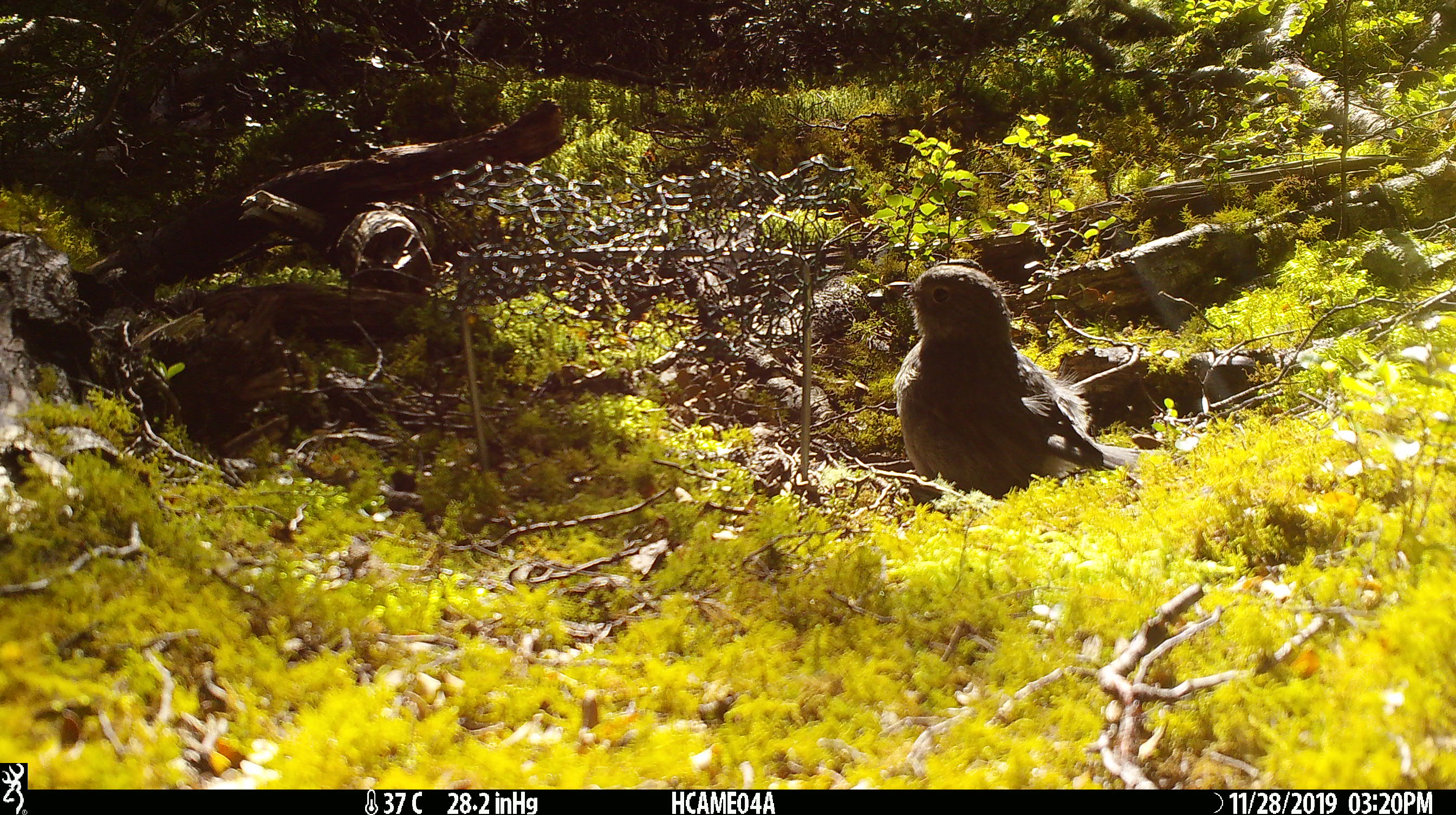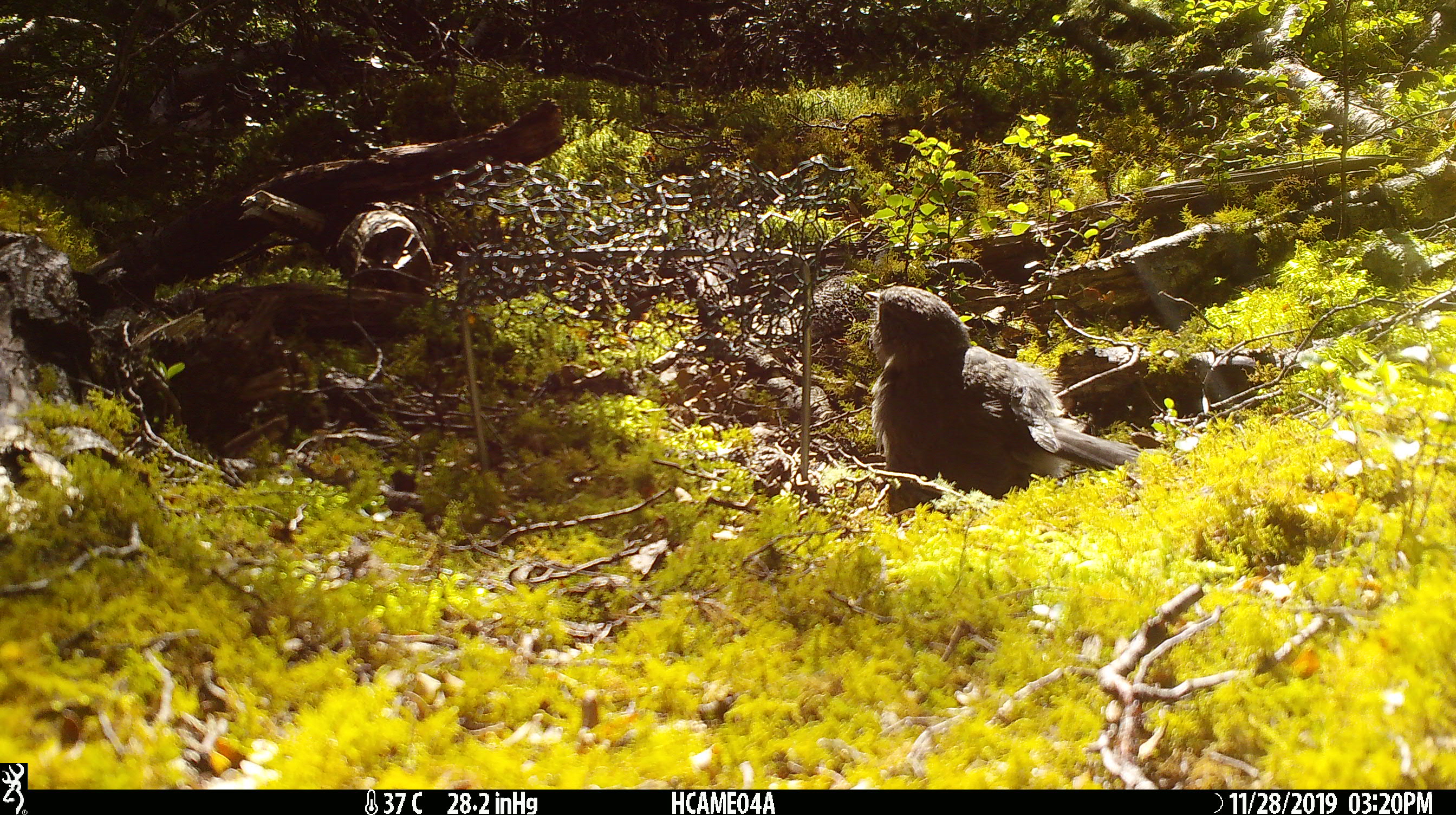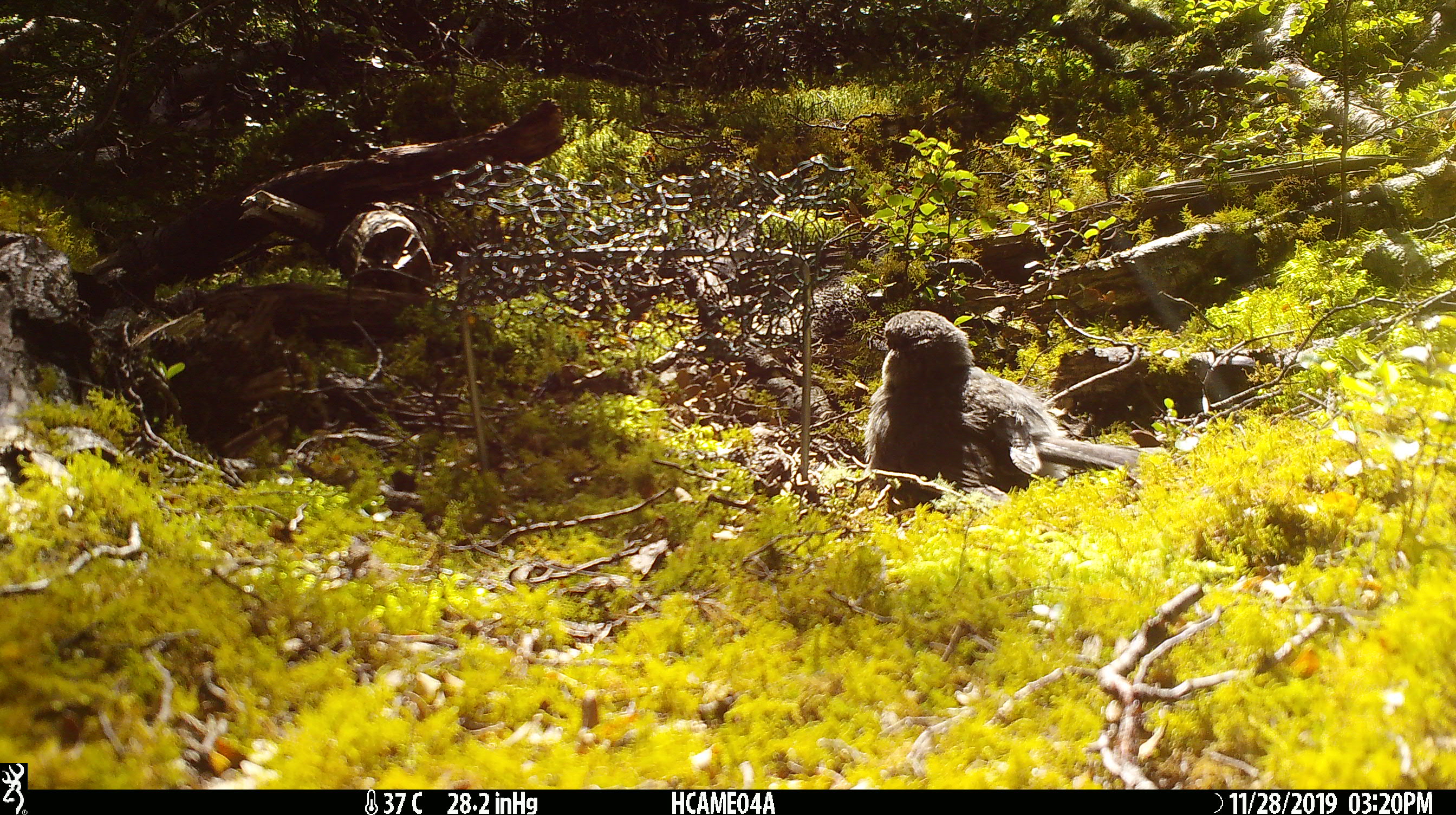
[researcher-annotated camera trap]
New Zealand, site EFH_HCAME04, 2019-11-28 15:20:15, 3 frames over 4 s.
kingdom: Animalia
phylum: Chordata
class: Aves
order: Passeriformes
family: Petroicidae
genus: Petroica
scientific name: Petroica australis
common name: new zealand robin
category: robin